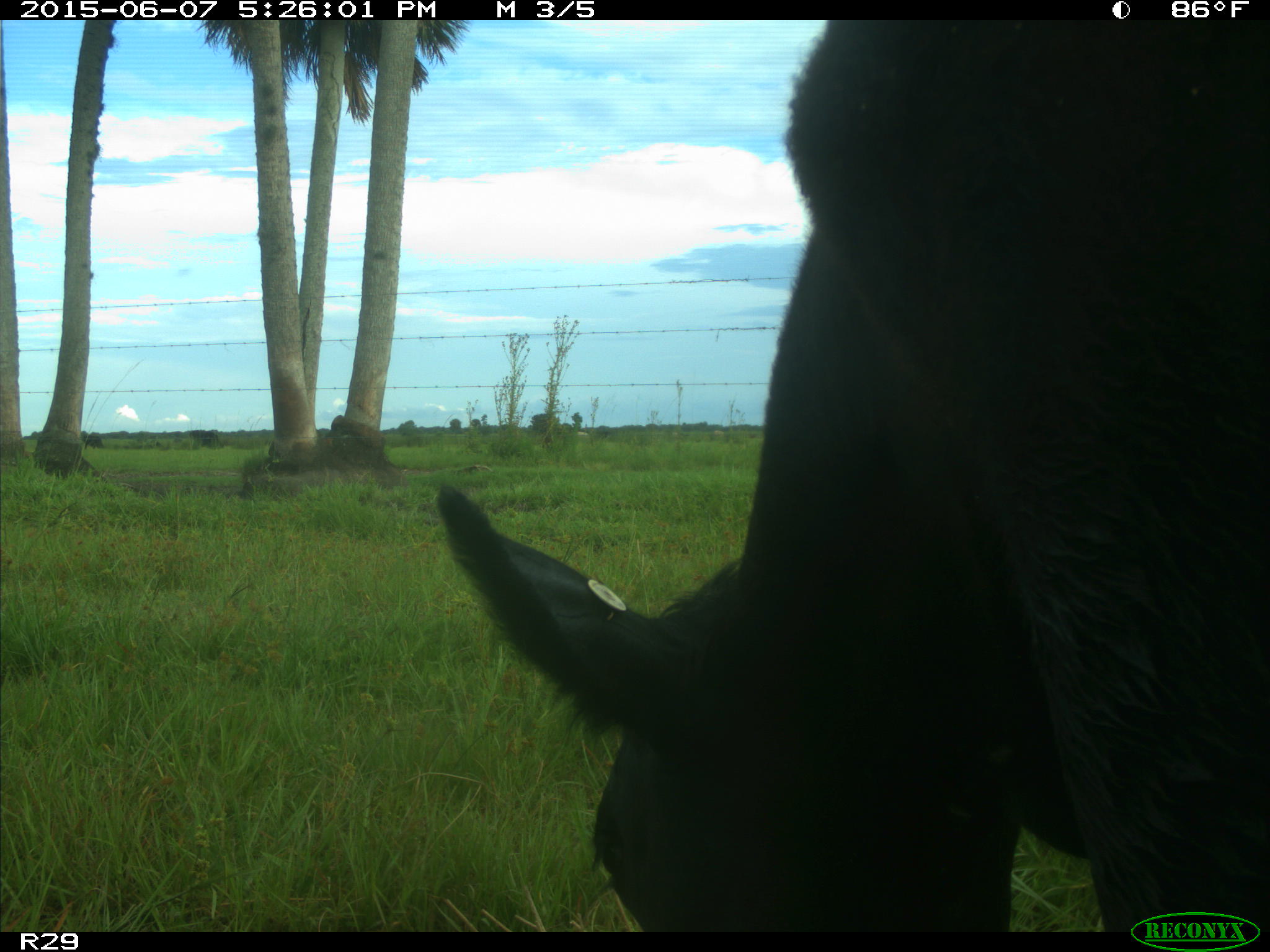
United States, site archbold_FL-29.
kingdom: Animalia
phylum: Chordata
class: Mammalia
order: Artiodactyla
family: Bovidae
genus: Bos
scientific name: Bos taurus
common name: domestic cow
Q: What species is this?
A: Bos taurus (domestic cow).